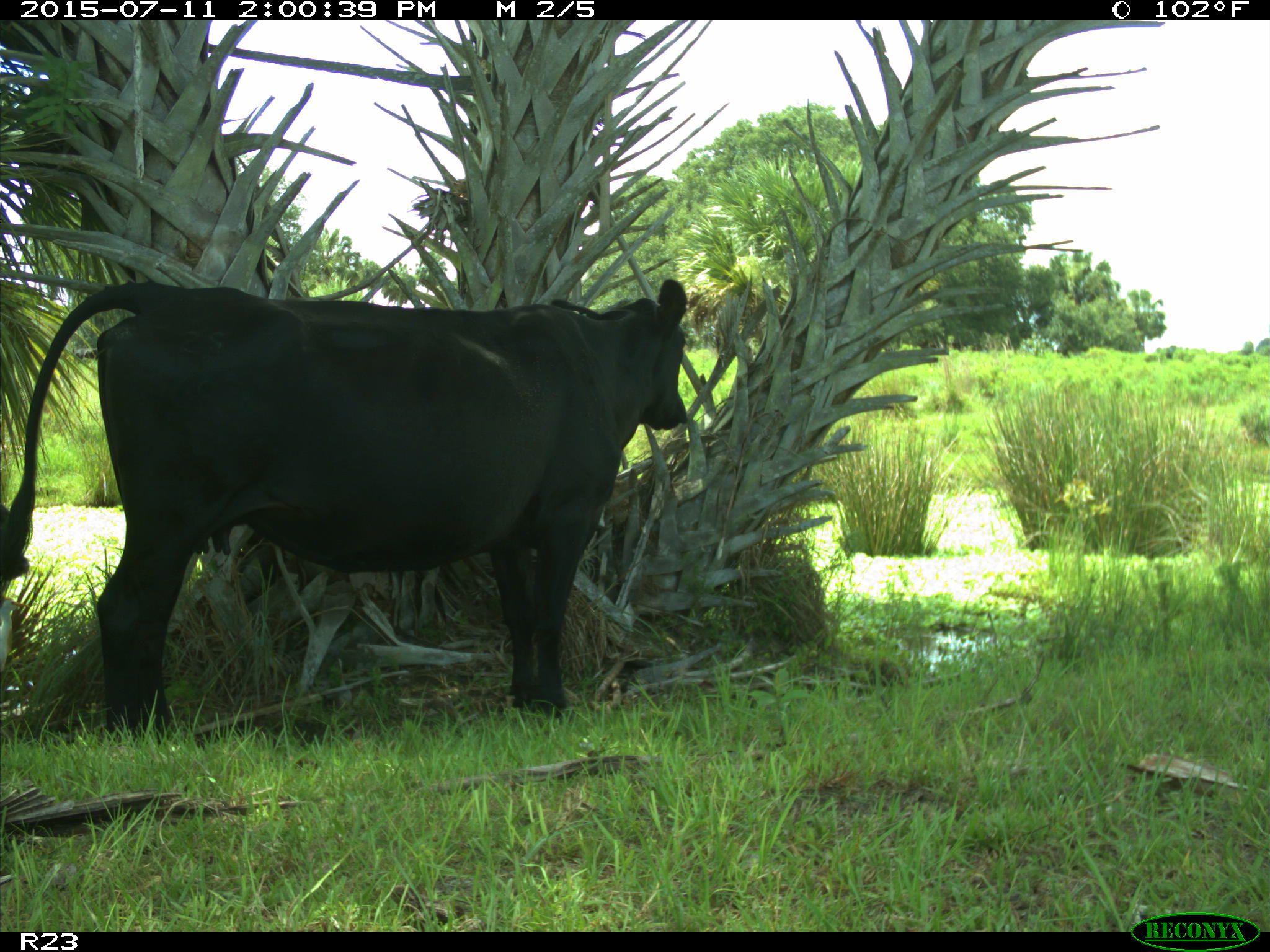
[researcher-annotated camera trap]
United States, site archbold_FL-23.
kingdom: Animalia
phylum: Chordata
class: Mammalia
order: Artiodactyla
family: Bovidae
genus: Bos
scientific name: Bos taurus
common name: domestic cow